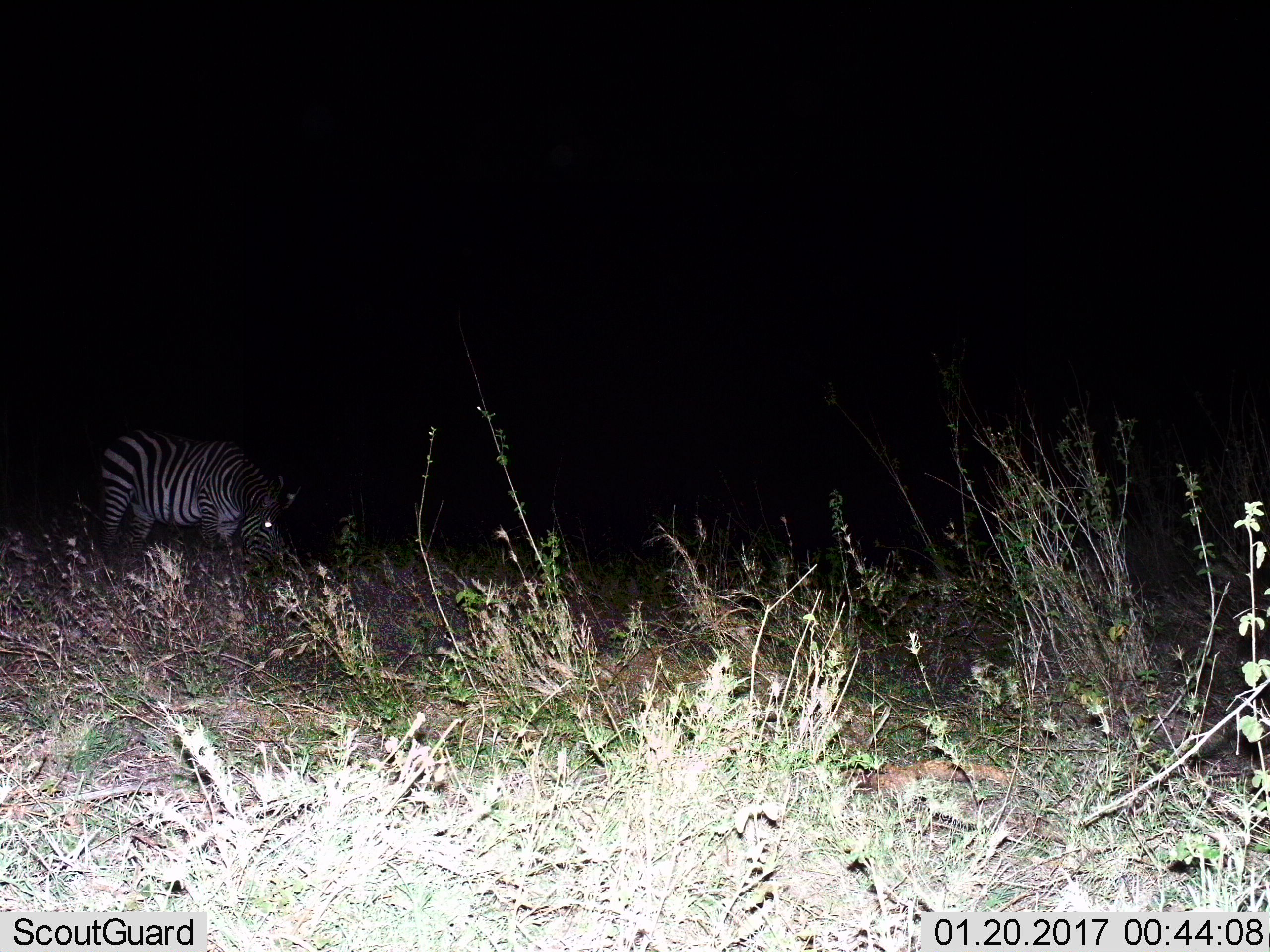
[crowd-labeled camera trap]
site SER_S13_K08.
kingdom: Animalia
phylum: Chordata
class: Mammalia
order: Perissodactyla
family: Equidae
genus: Equus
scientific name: Equus quagga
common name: plains zebra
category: zebraplains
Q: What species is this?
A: Zebraplains (plains zebra) (Equus quagga).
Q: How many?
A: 1.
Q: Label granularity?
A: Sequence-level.